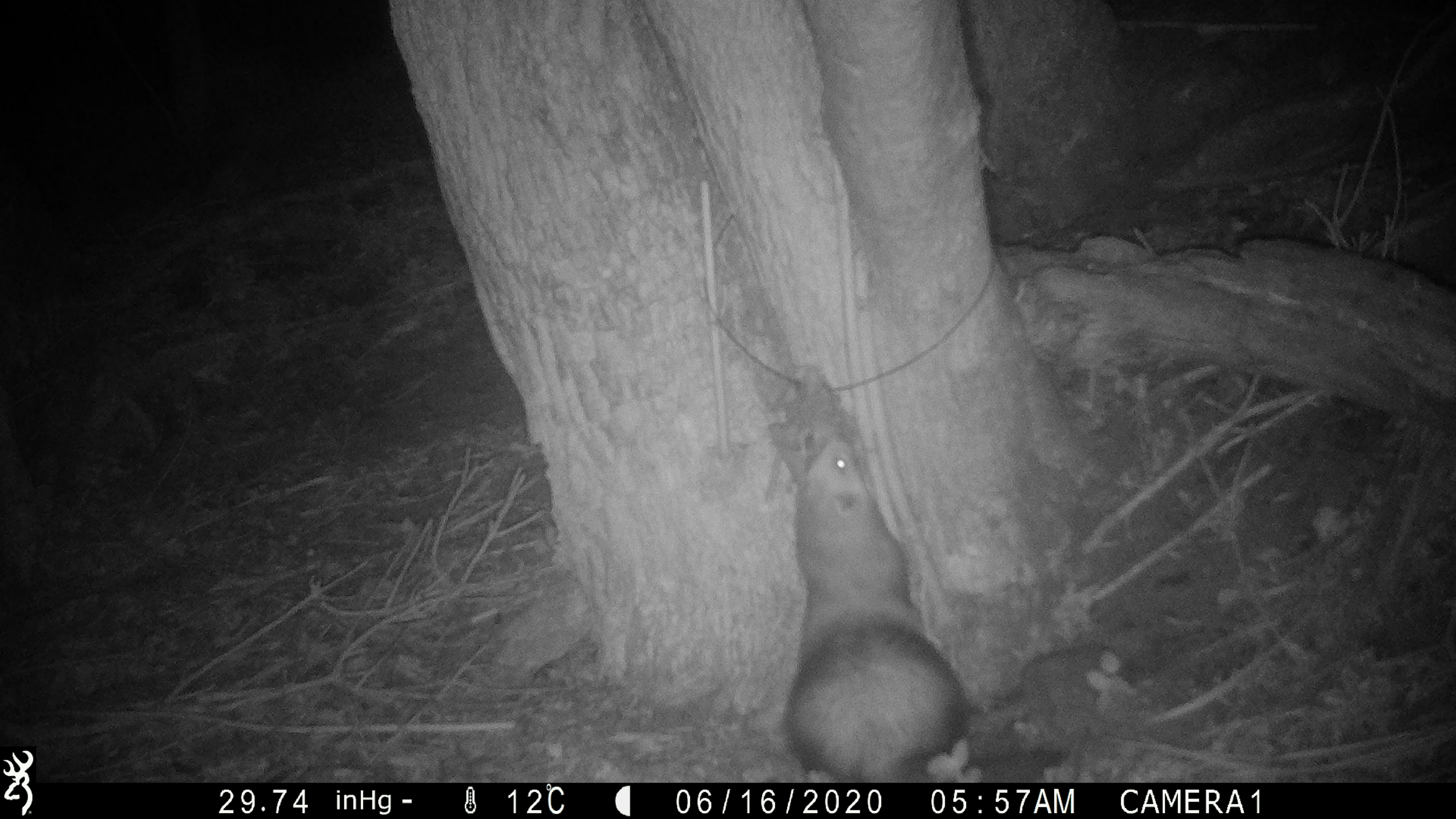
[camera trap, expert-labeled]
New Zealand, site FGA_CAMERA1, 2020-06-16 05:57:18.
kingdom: Animalia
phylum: Chordata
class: Mammalia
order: Carnivora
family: Mustelidae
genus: Mustela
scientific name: Mustela furo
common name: ferret